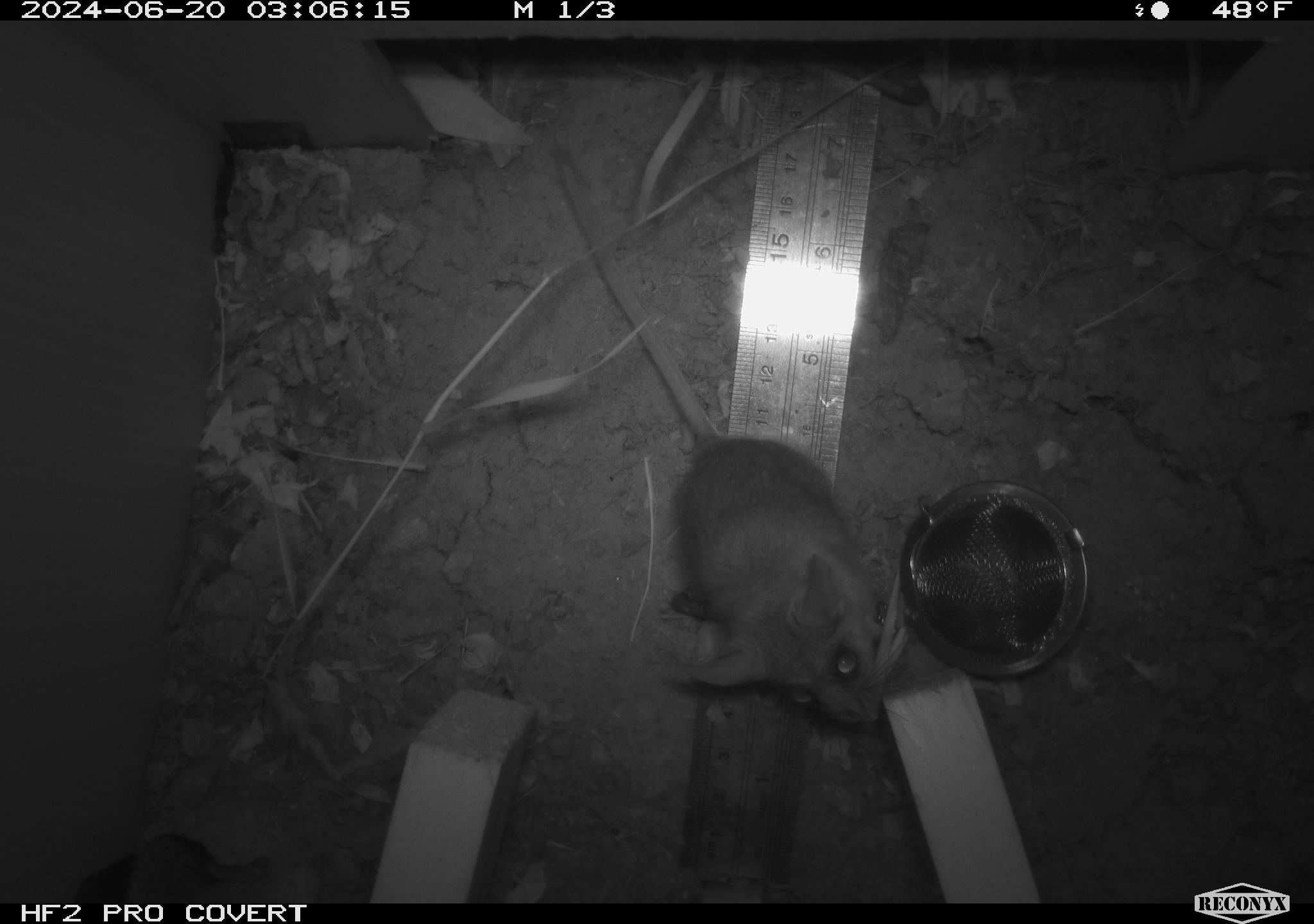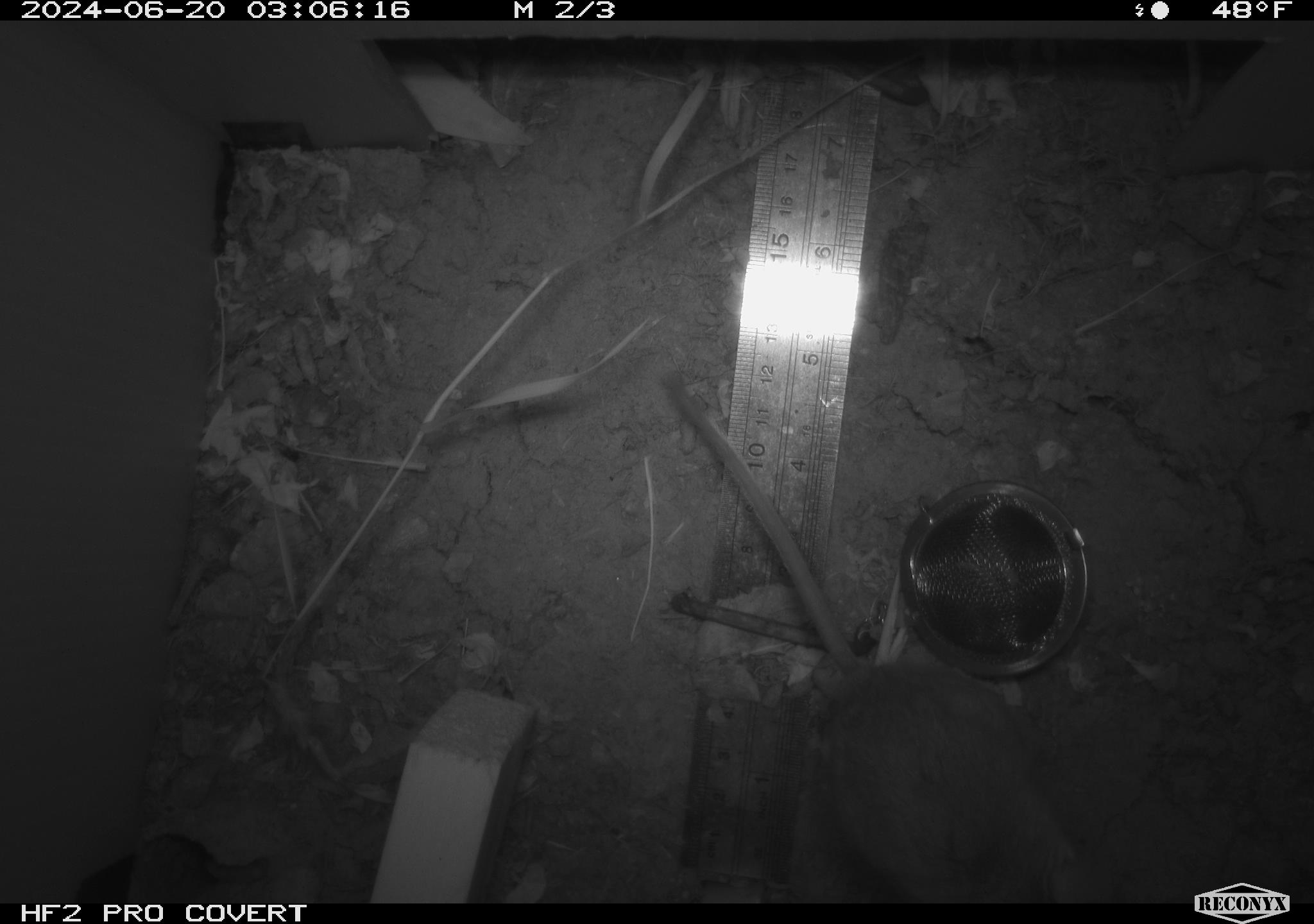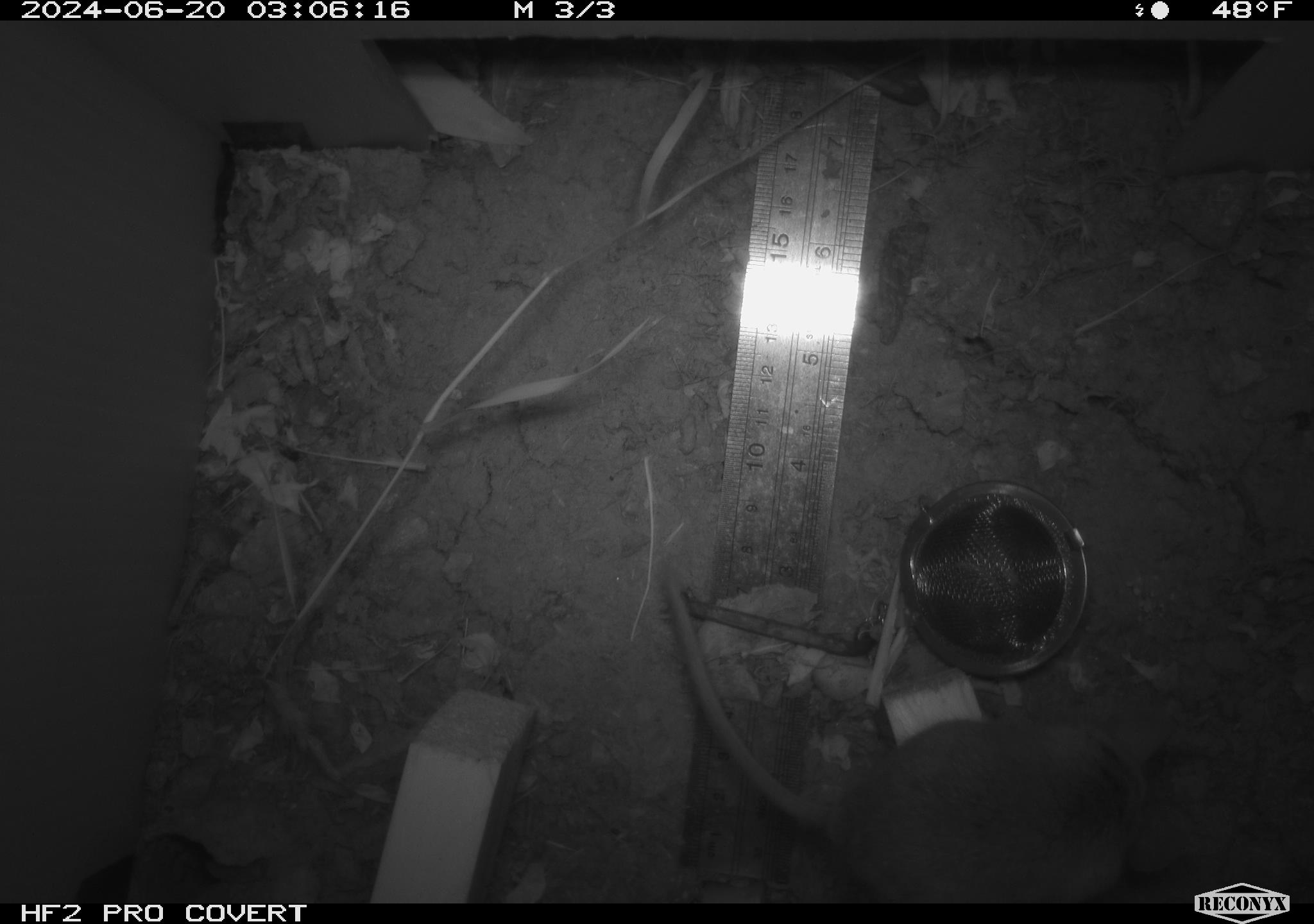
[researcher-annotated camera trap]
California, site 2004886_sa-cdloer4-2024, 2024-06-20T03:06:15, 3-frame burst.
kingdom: Animalia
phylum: Chordata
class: Mammalia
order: Rodentia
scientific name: Rodentia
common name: rodent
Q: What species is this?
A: Rodent (Rodentia).